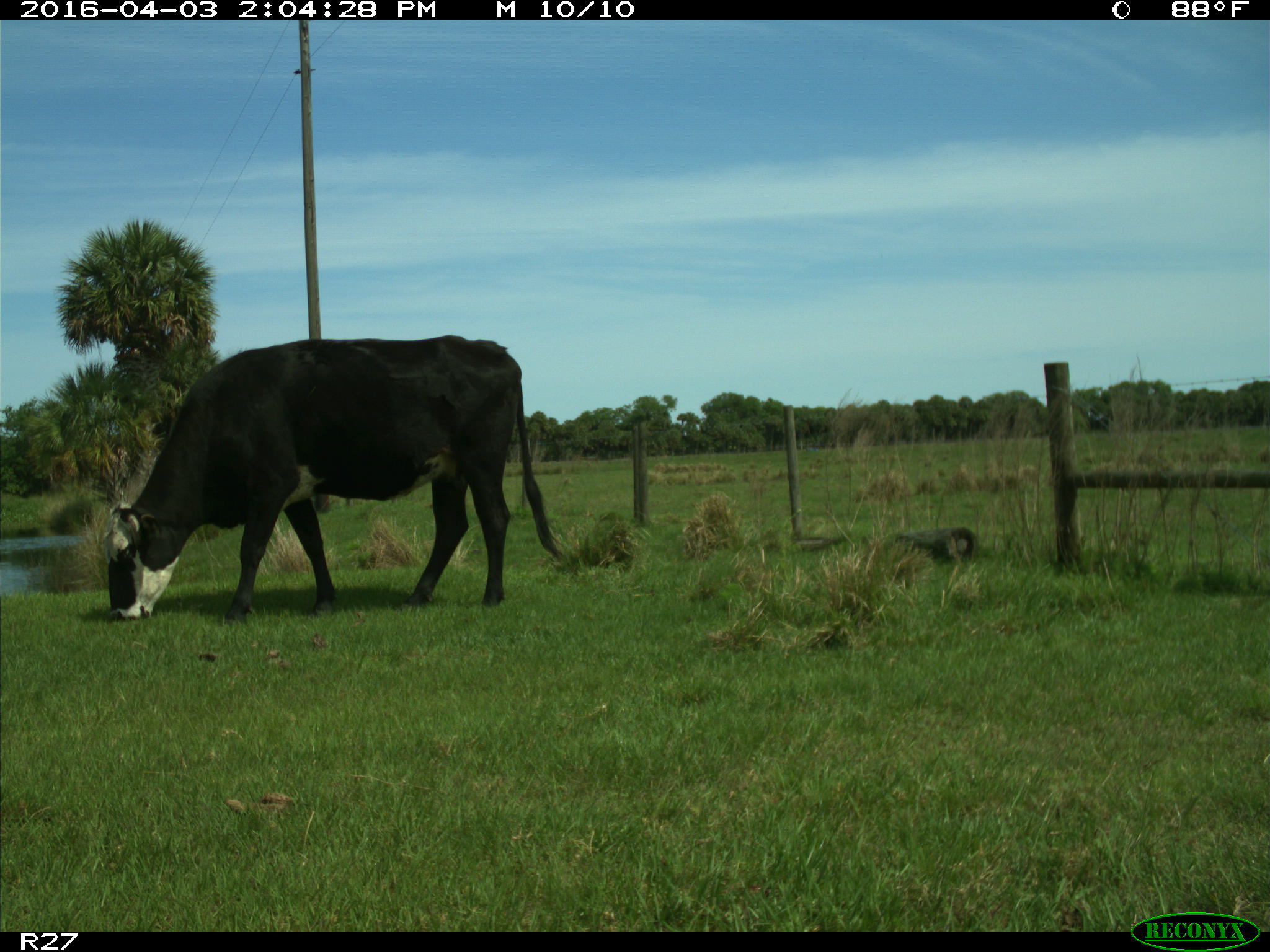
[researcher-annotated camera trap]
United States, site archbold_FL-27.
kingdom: Animalia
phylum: Chordata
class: Mammalia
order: Artiodactyla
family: Bovidae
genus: Bos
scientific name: Bos taurus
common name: domestic cow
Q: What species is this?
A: Bos taurus (domestic cow).